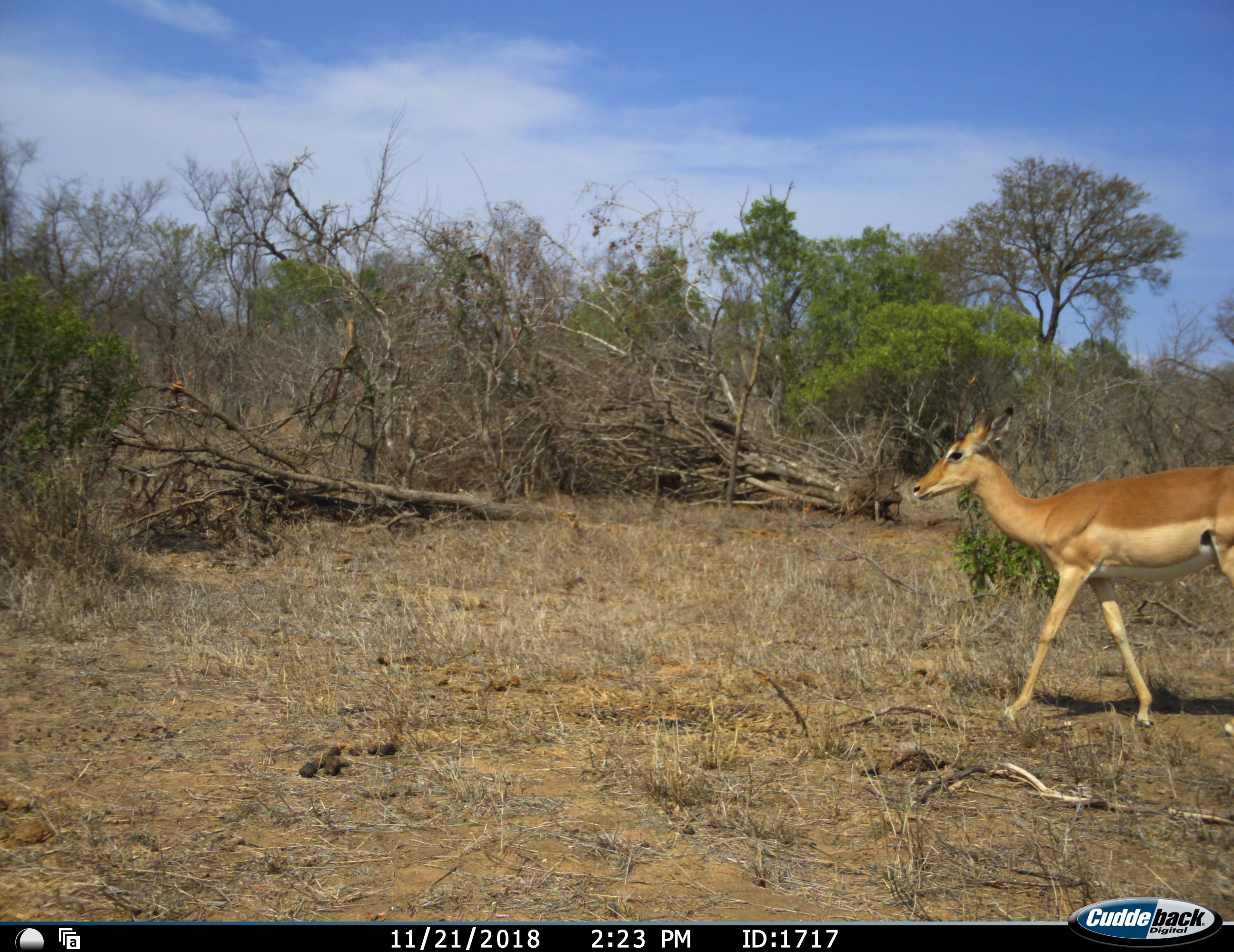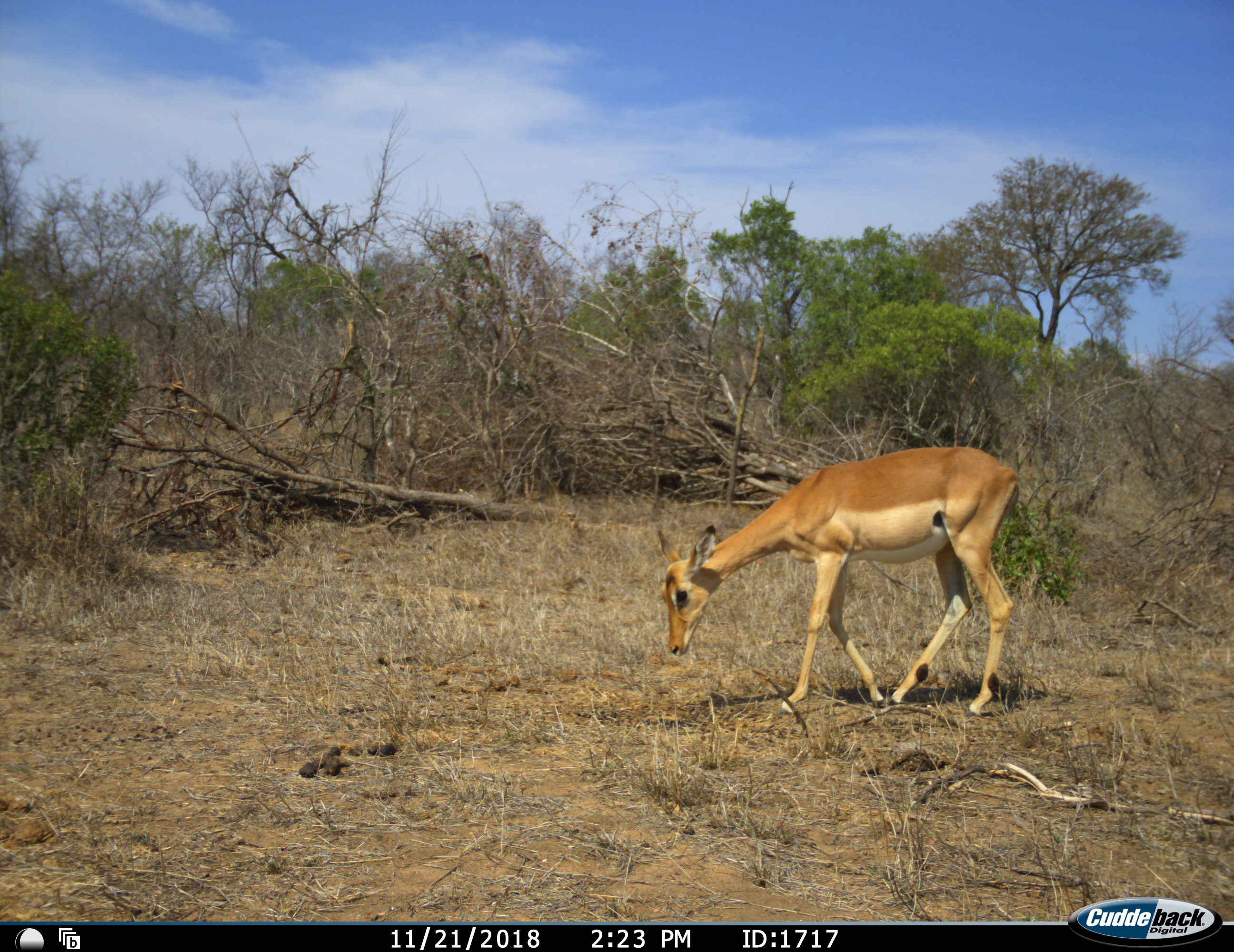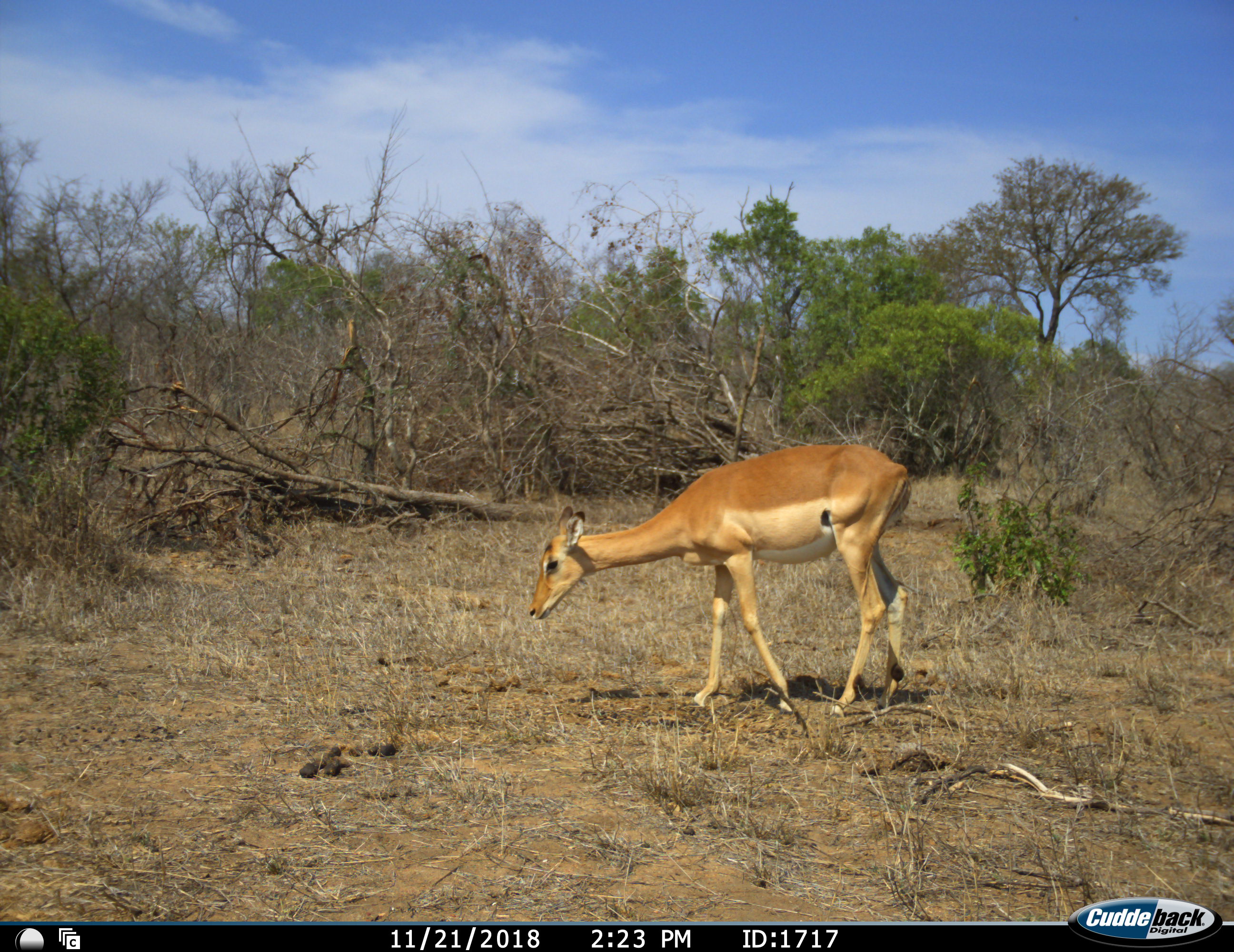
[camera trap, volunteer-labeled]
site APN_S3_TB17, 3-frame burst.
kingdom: Animalia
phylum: Chordata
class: Mammalia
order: Artiodactyla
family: Bovidae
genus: Aepyceros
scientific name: Aepyceros melampus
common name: impala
Impala (Aepyceros melampus), count 1. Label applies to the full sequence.